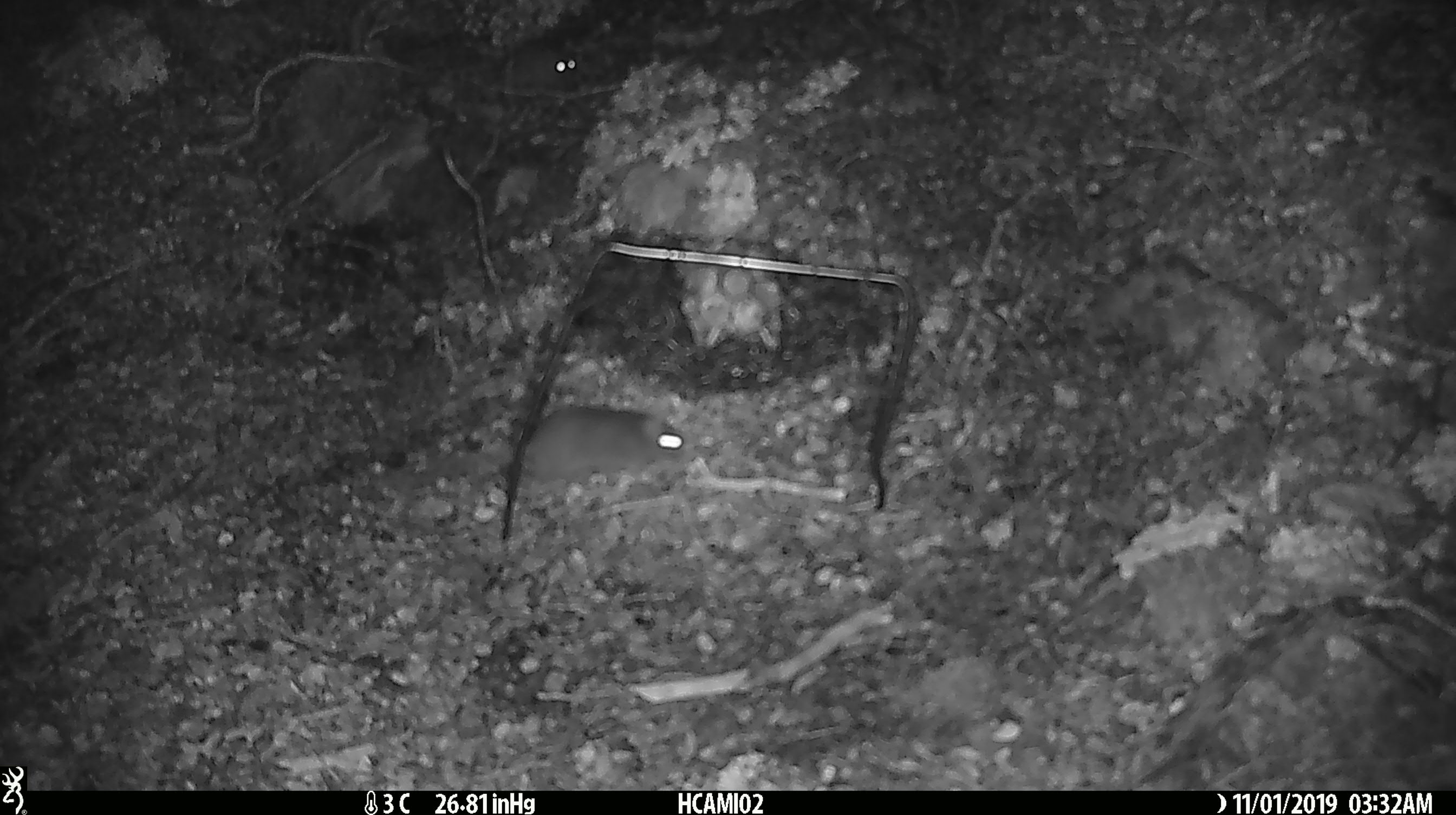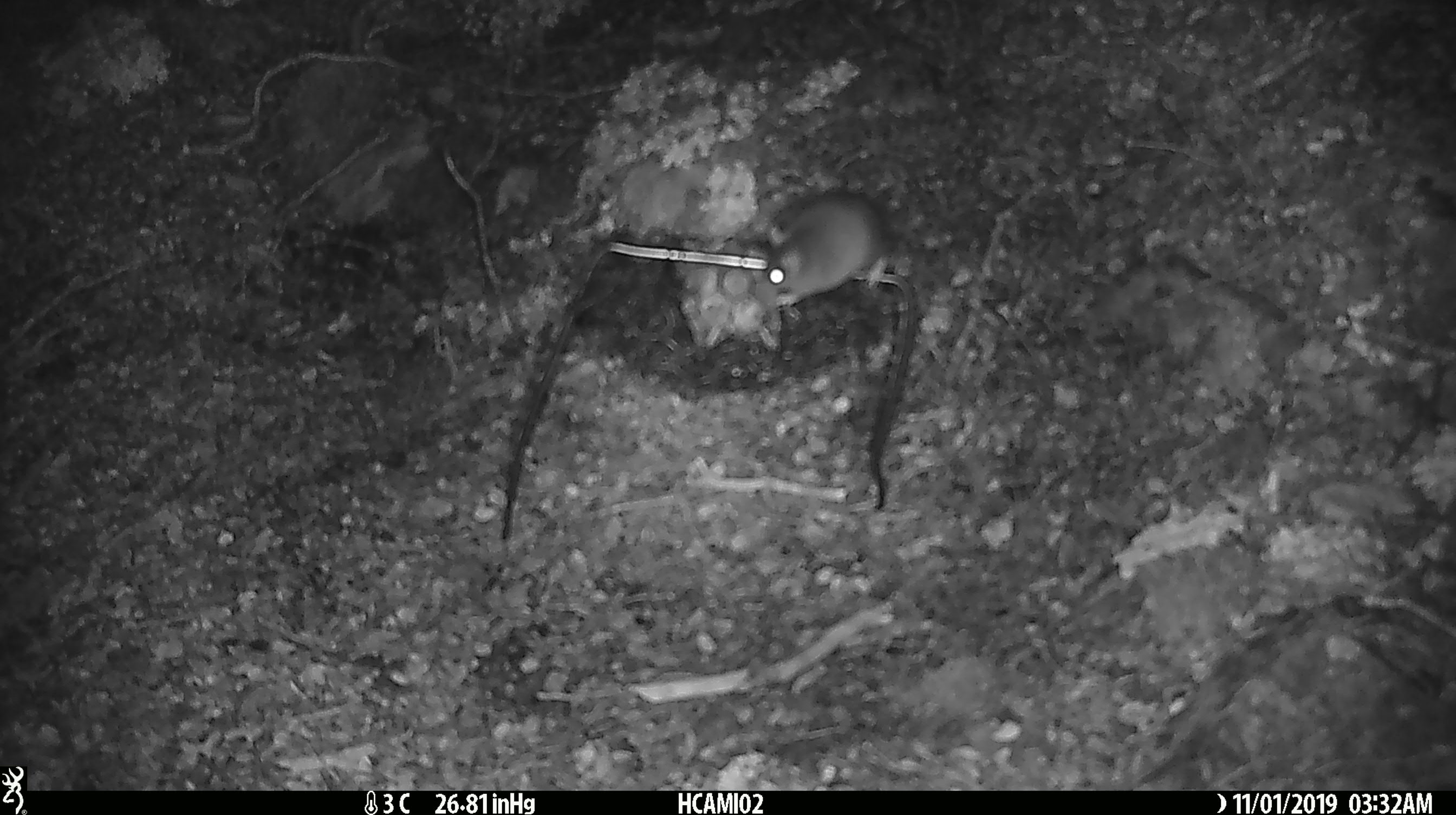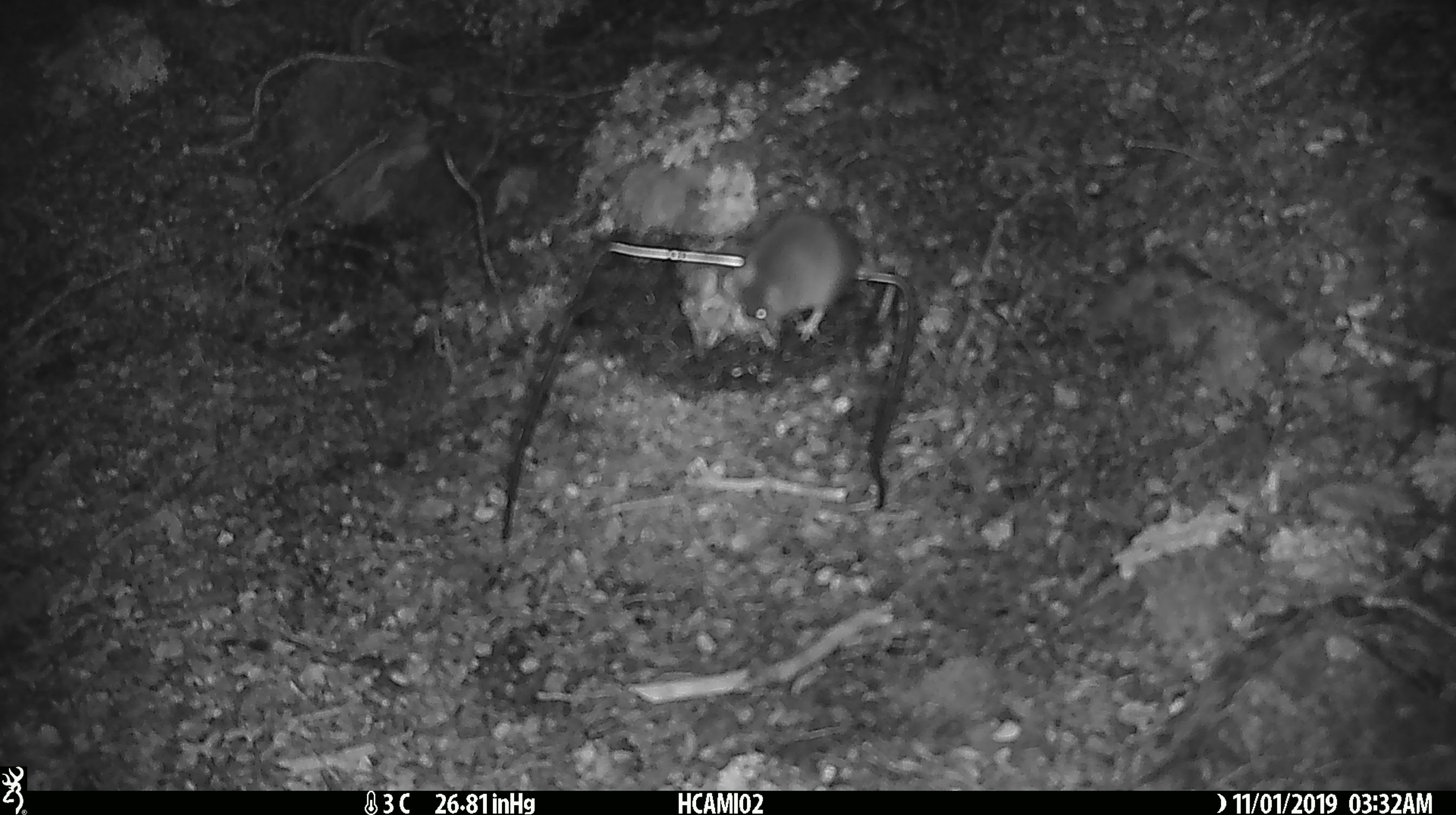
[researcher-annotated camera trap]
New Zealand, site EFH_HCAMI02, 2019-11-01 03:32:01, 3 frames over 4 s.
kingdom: Animalia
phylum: Chordata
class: Mammalia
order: Rodentia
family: Muridae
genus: Mus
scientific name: Mus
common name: mouse